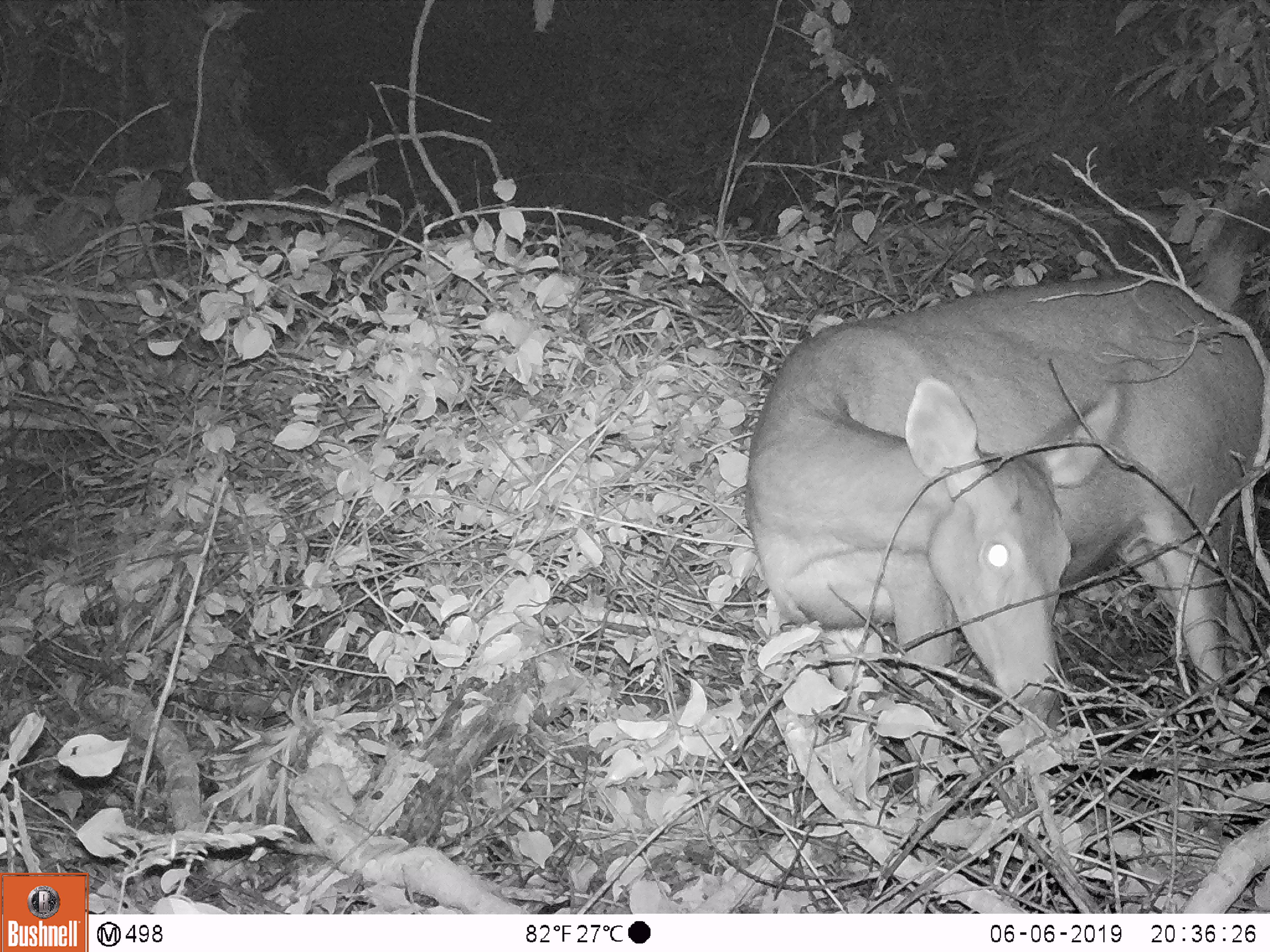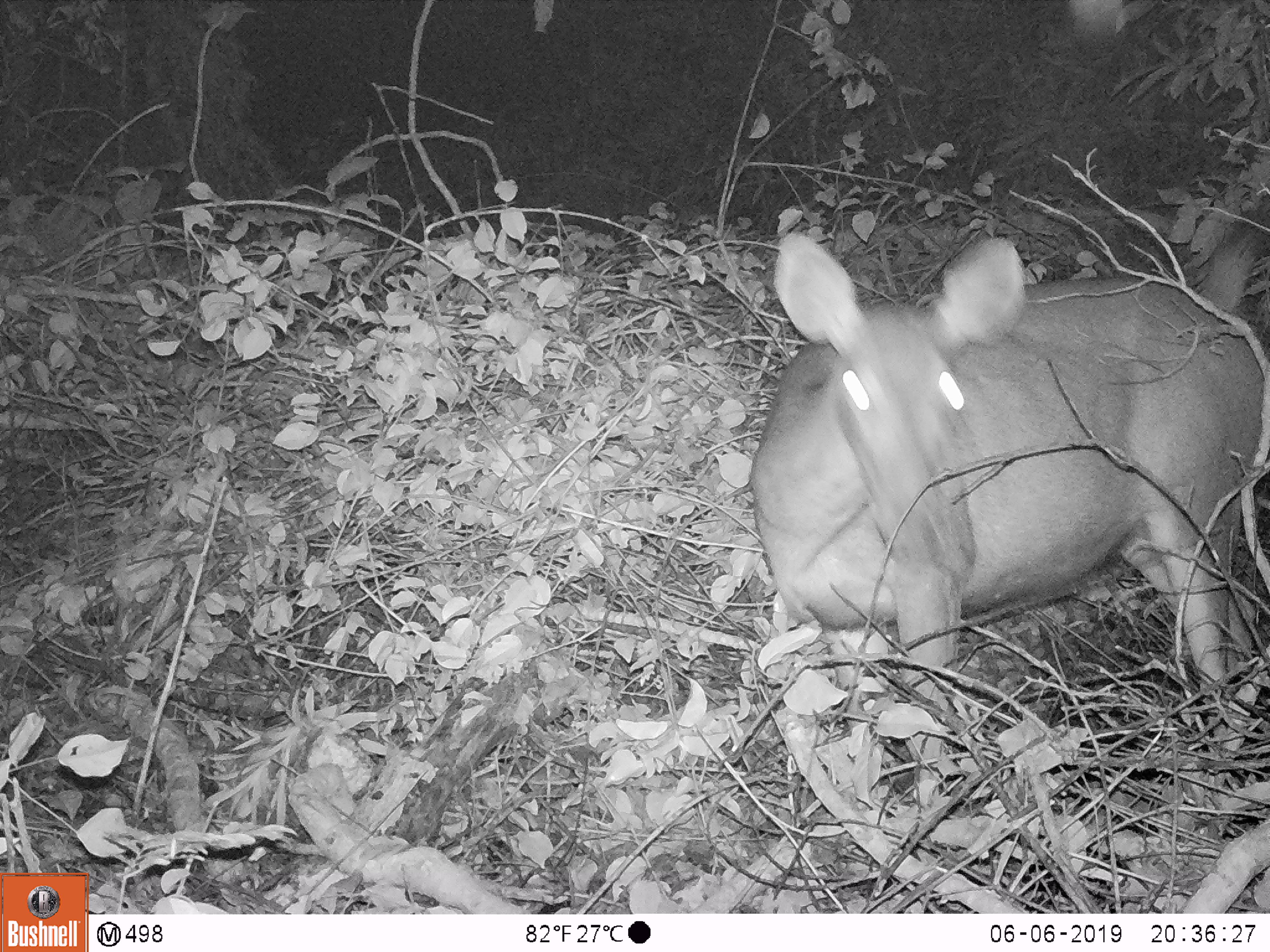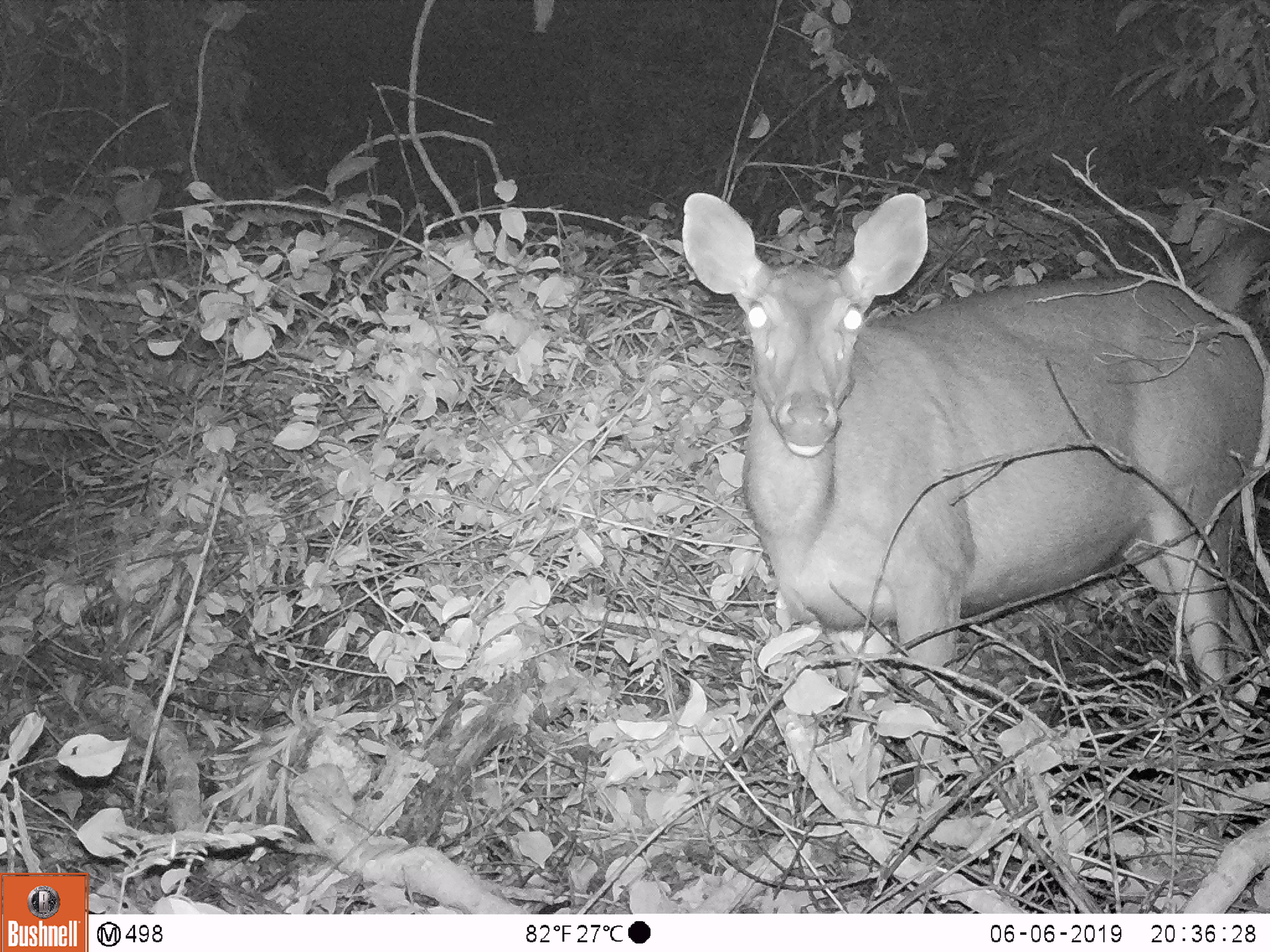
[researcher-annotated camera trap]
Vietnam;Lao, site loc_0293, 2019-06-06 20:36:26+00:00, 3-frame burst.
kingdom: Animalia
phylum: Chordata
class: Mammalia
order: Artiodactyla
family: Cervidae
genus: Rusa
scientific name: Rusa unicolor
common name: sambar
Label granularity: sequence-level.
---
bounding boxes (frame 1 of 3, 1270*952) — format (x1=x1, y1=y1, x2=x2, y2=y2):
sambar: (x1=745, y1=277, x2=1267, y2=801)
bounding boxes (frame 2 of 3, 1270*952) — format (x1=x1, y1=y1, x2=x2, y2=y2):
sambar: (x1=747, y1=227, x2=1270, y2=822)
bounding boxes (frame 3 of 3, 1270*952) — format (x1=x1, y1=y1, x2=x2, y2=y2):
sambar: (x1=678, y1=190, x2=1266, y2=801)